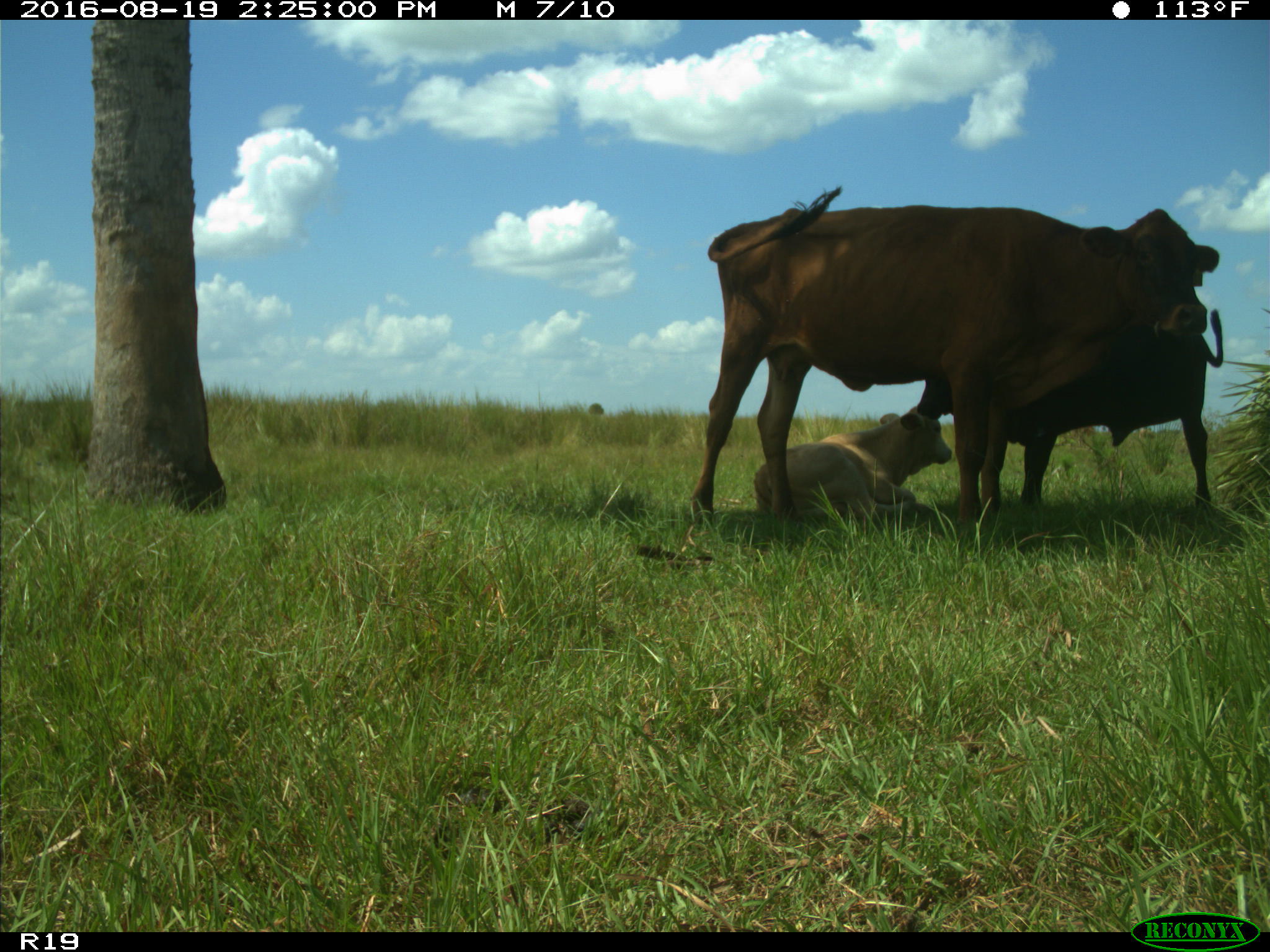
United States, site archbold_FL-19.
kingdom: Animalia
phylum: Chordata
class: Mammalia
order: Artiodactyla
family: Bovidae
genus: Bos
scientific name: Bos taurus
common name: domestic cow